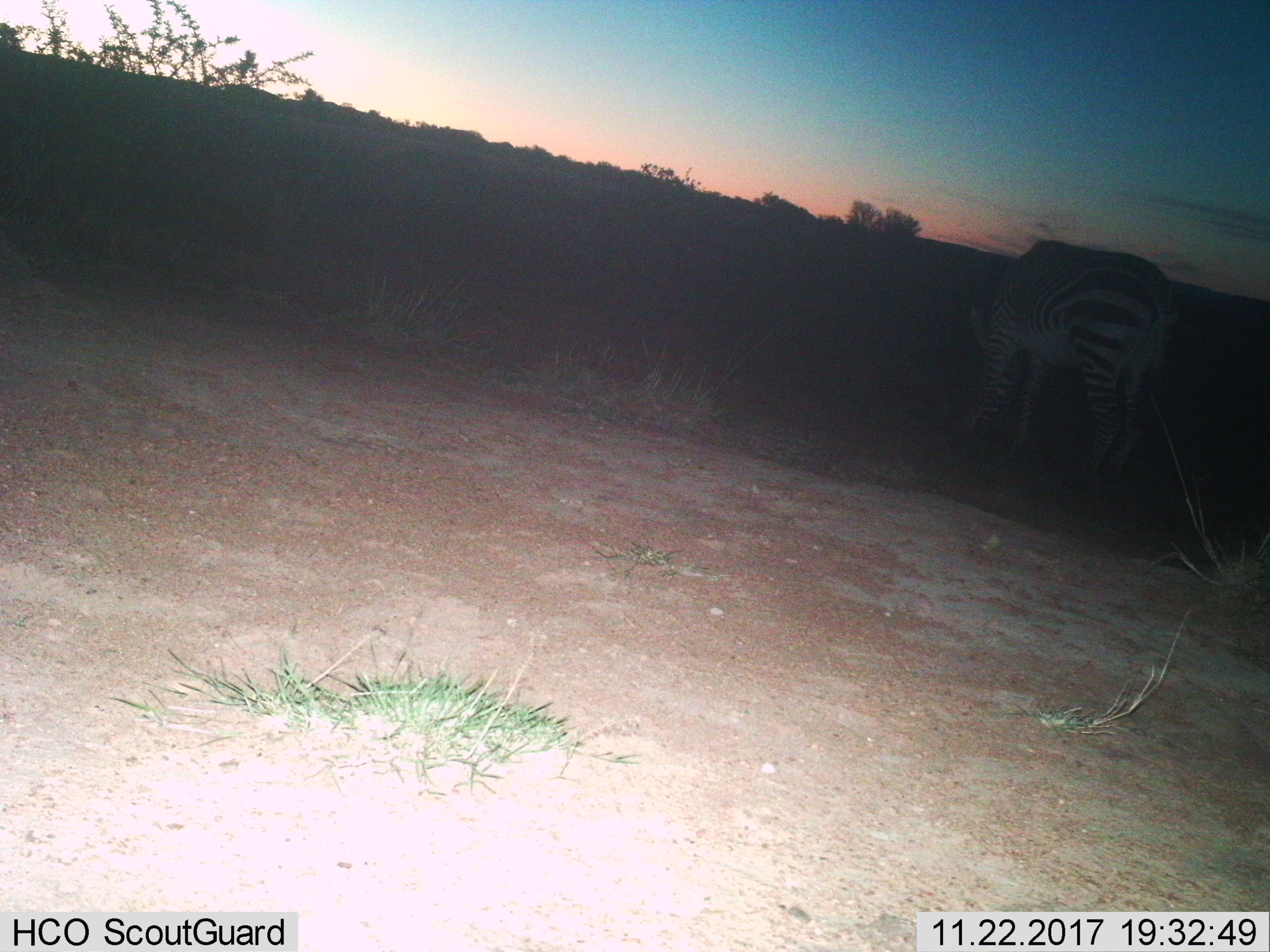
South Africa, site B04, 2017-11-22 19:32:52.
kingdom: Animalia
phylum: Chordata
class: Mammalia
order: Perissodactyla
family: Equidae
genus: Equus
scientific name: Equus zebra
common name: mountain zebra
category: zebramountain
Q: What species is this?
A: Zebramountain (mountain zebra) (Equus zebra).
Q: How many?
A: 1.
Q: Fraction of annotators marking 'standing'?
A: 17%.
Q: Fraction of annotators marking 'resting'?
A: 0%.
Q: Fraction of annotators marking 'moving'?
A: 0%.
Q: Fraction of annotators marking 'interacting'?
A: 0%.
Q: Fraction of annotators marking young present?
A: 0%.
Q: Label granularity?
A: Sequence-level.